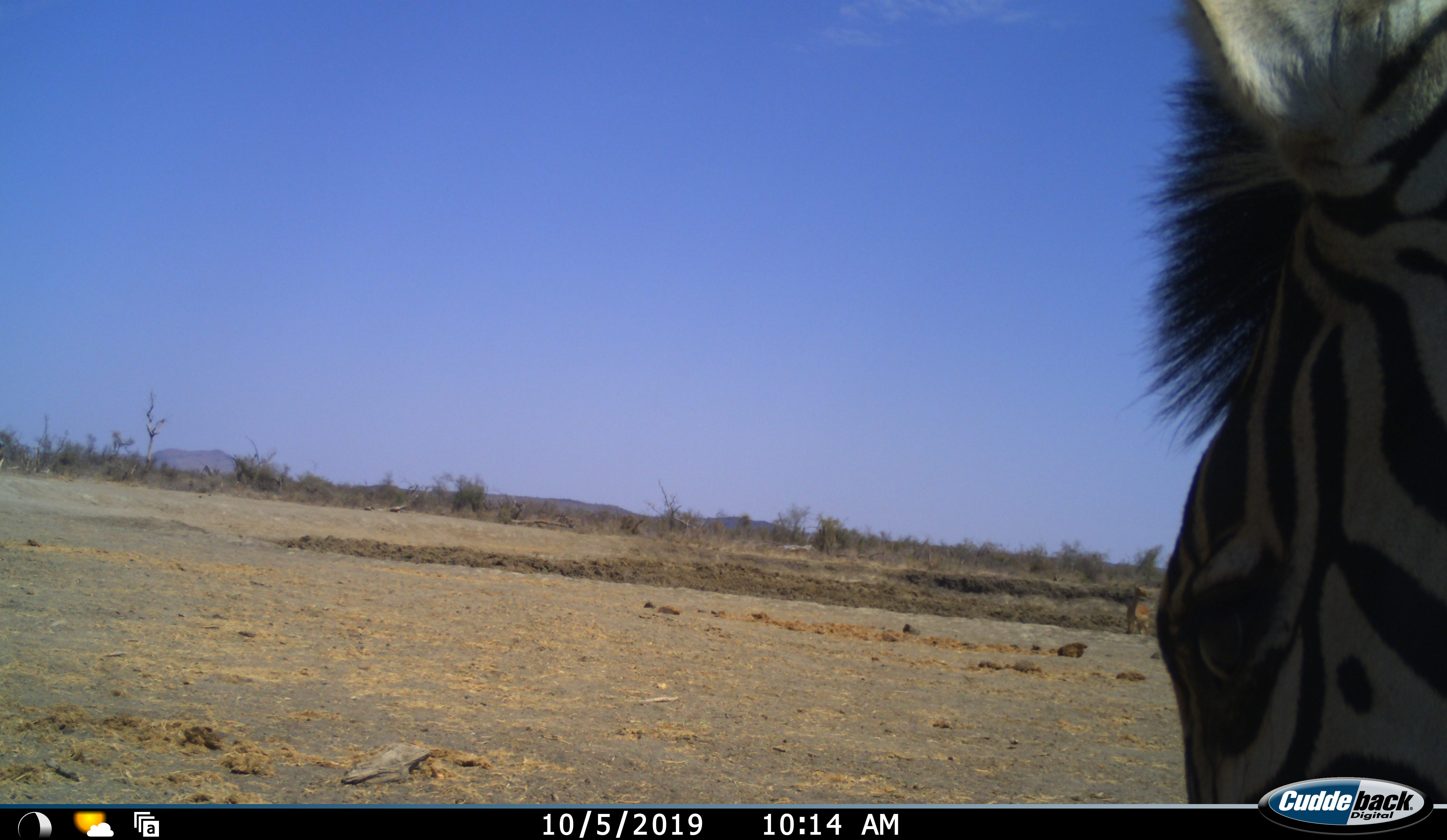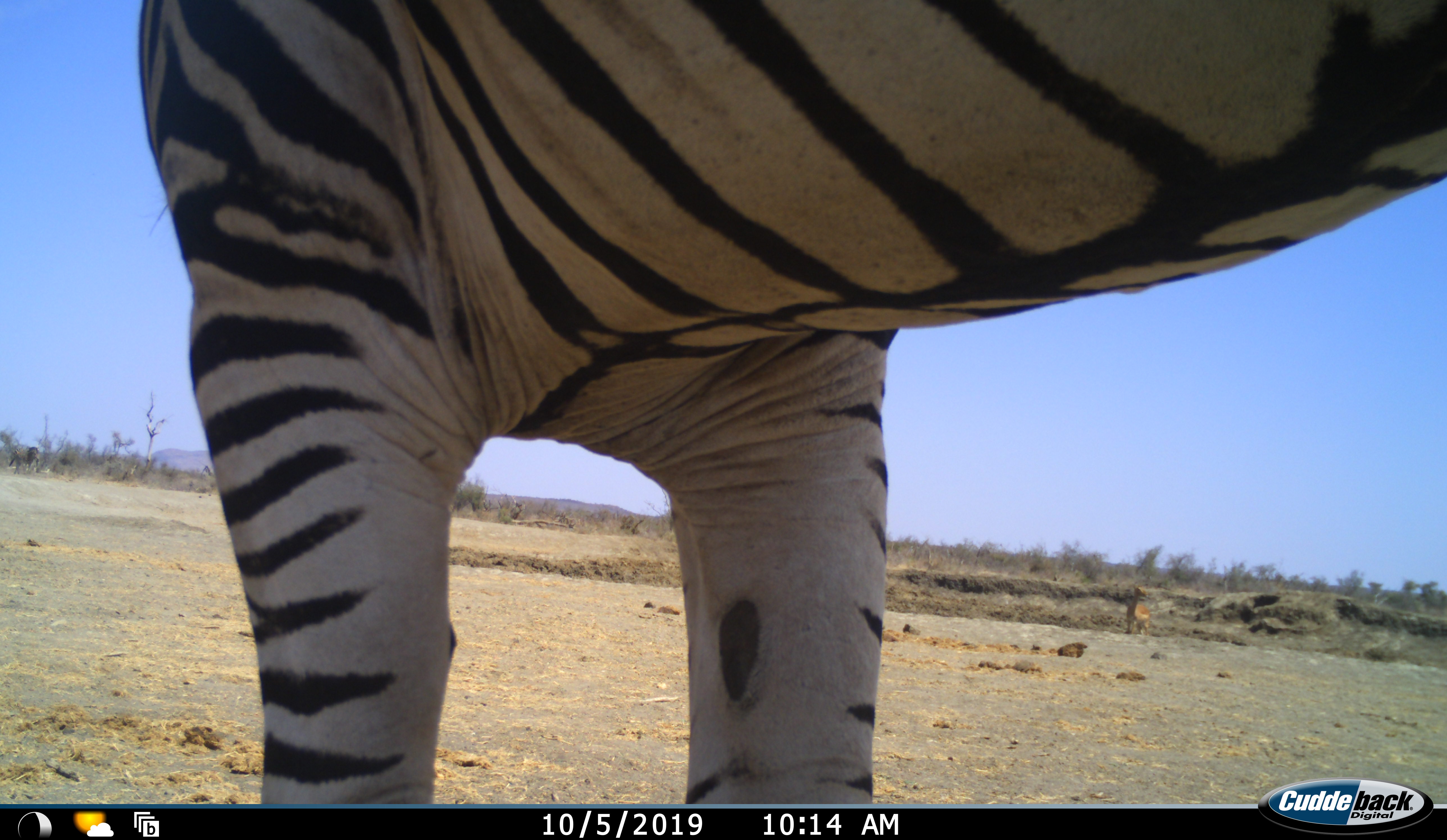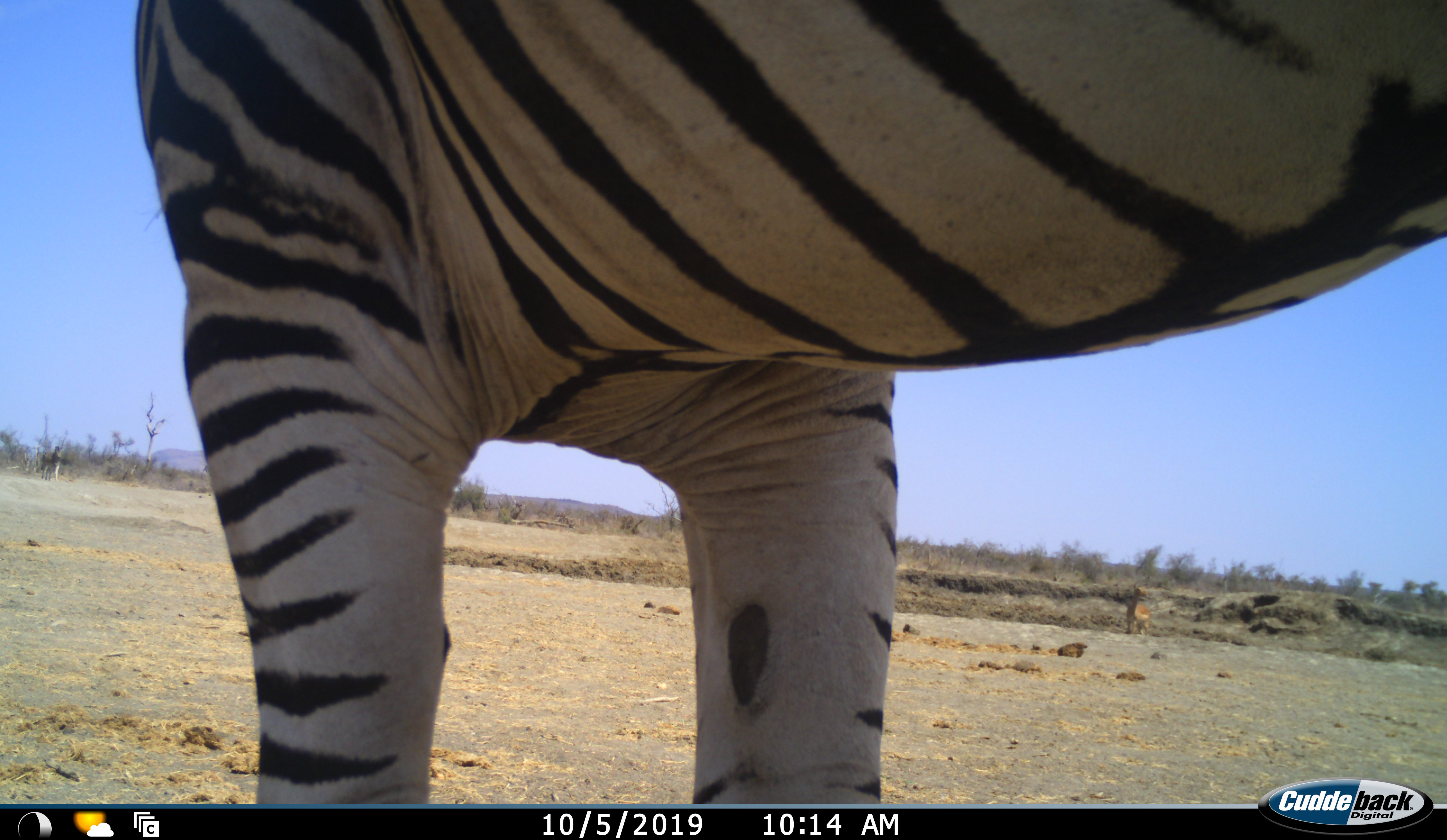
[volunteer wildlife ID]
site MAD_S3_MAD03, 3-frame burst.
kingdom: Animalia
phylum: Chordata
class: Mammalia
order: Perissodactyla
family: Equidae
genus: Equus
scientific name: Equus quagga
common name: plains zebra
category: zebraplains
Zebraplains (plains zebra) (Equus quagga), count 1. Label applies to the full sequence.